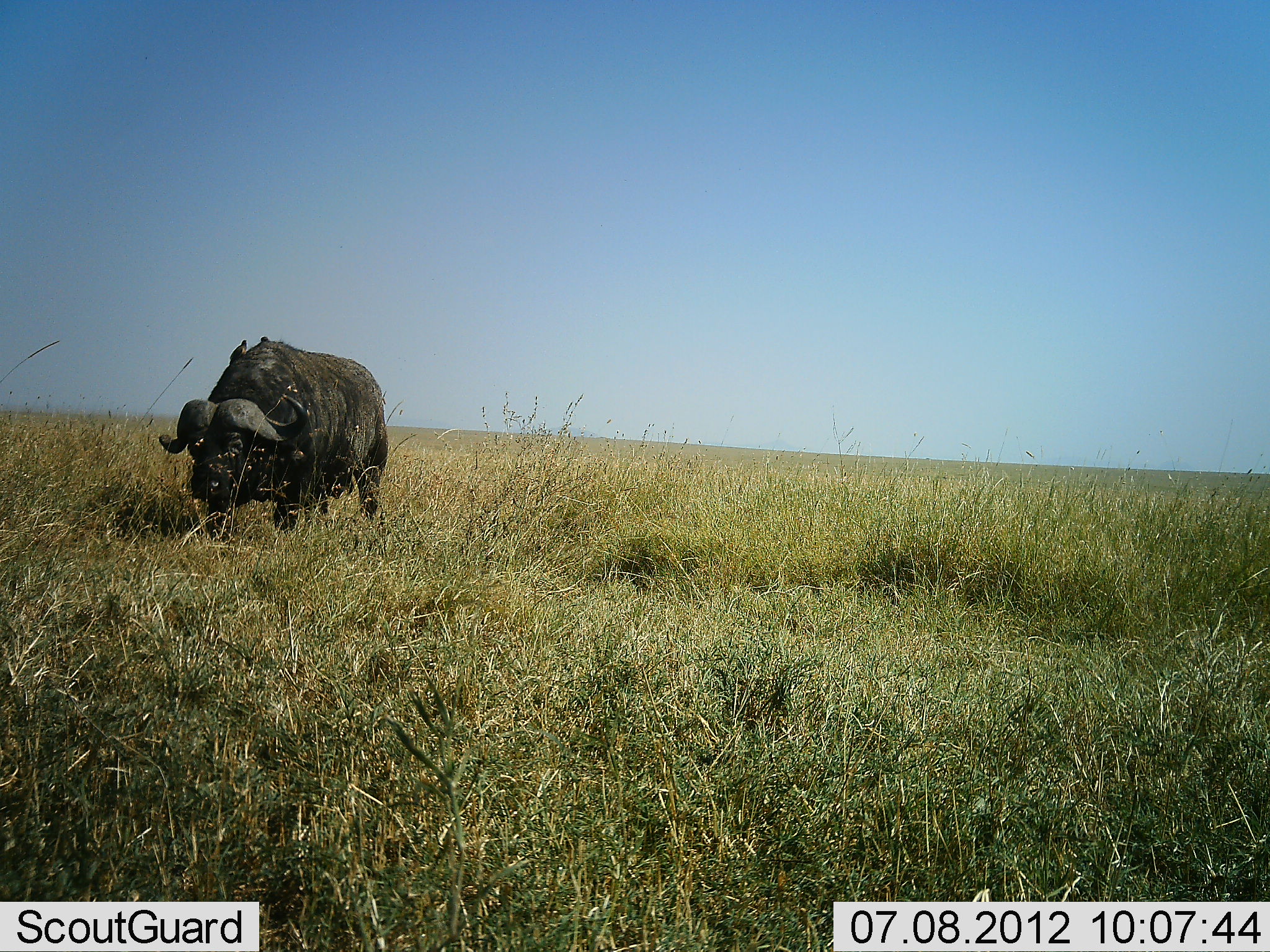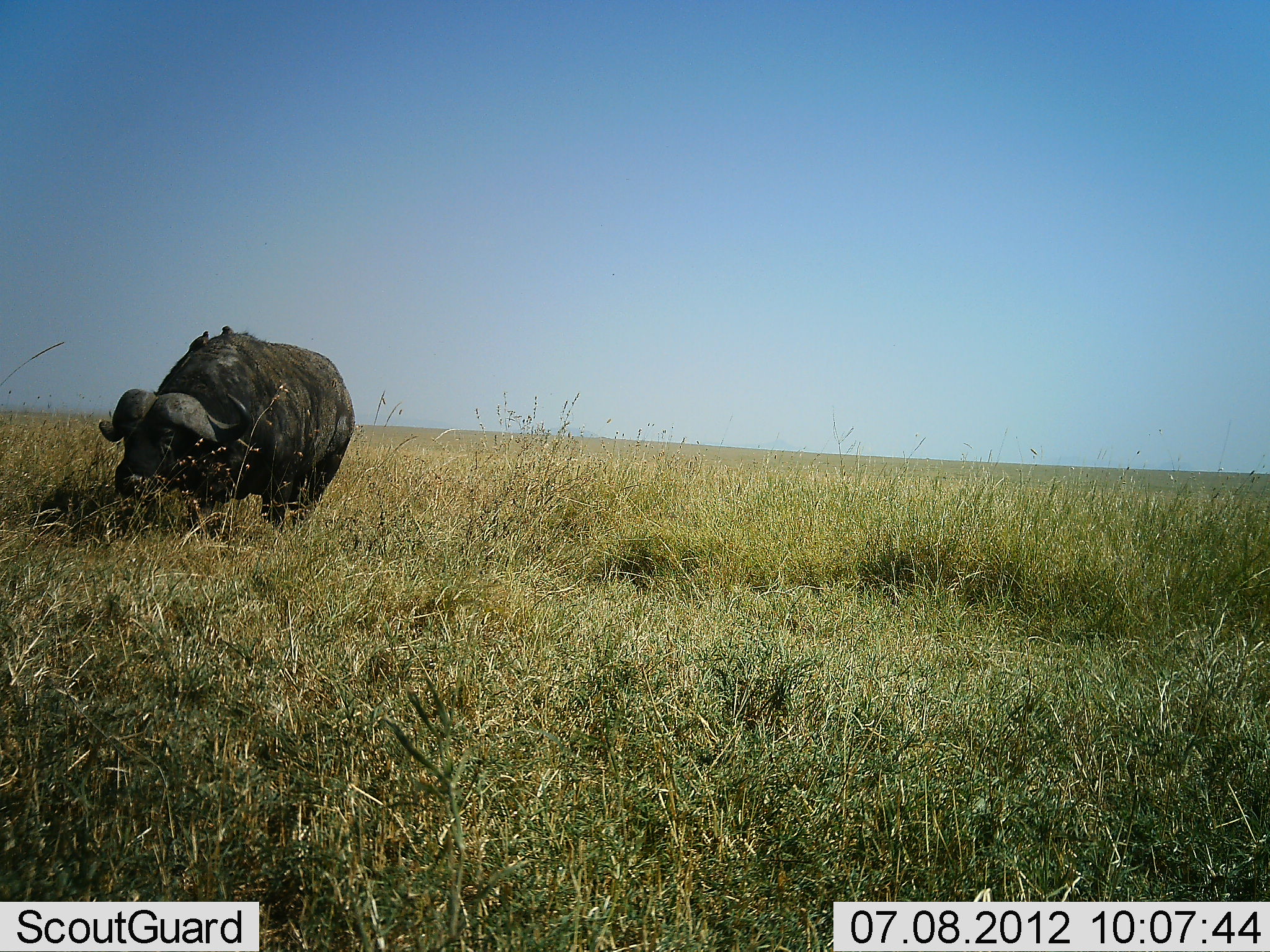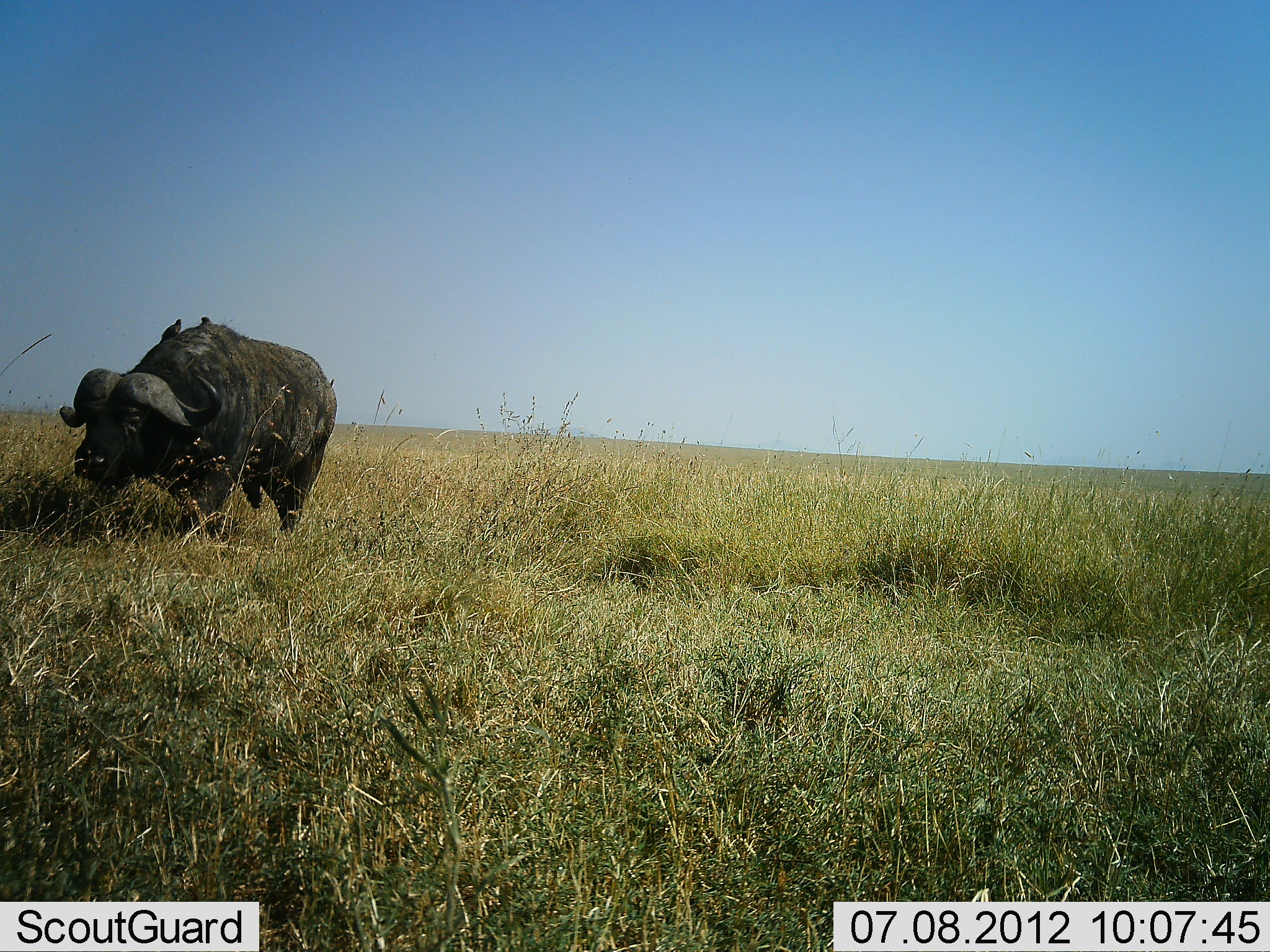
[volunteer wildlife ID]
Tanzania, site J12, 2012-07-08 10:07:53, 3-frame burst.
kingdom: Animalia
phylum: Chordata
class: Mammalia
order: Artiodactyla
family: Bovidae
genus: Syncerus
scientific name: Syncerus caffer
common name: cape buffalo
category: buffalo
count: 1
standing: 27%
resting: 0%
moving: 60%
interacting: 0%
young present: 0%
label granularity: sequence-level